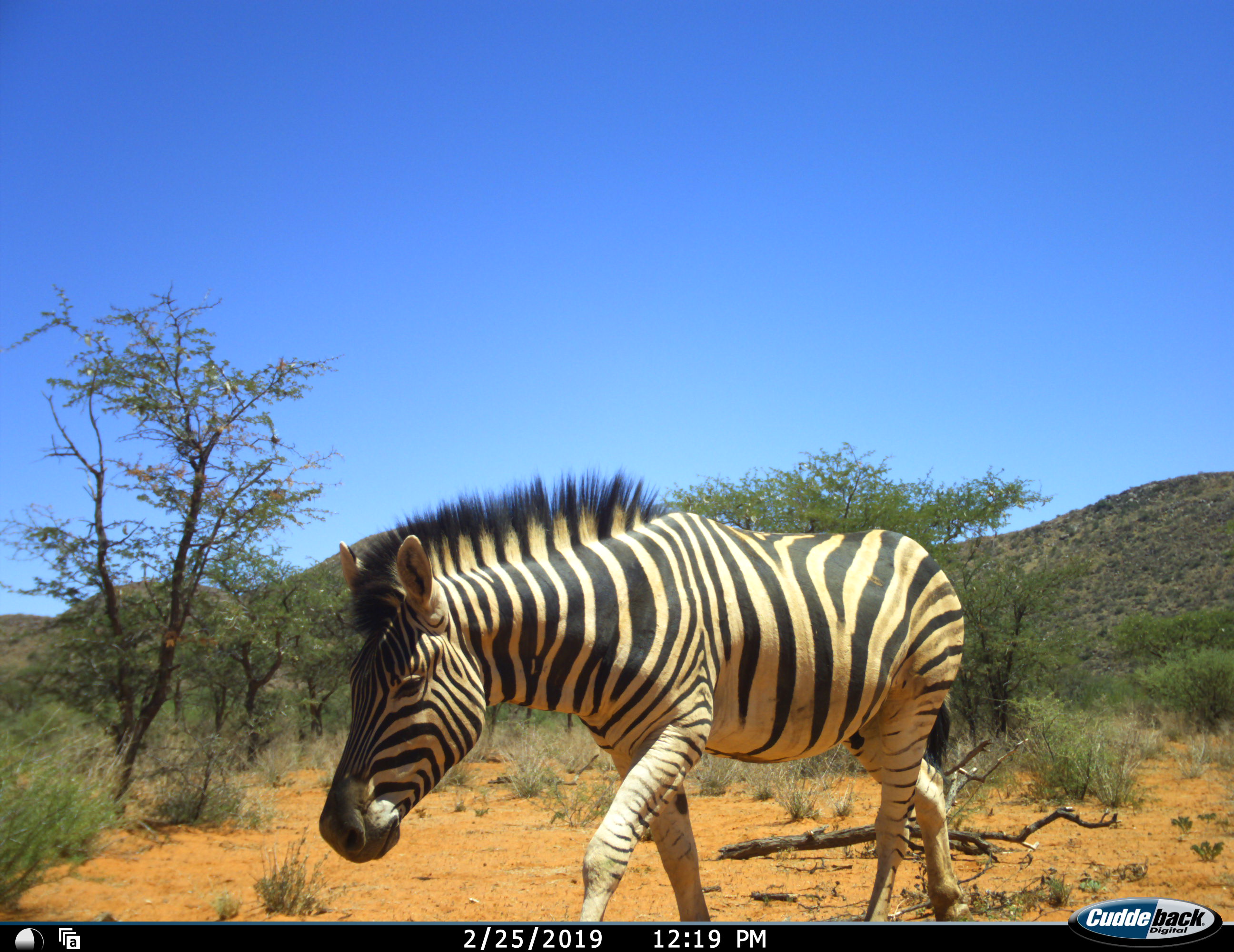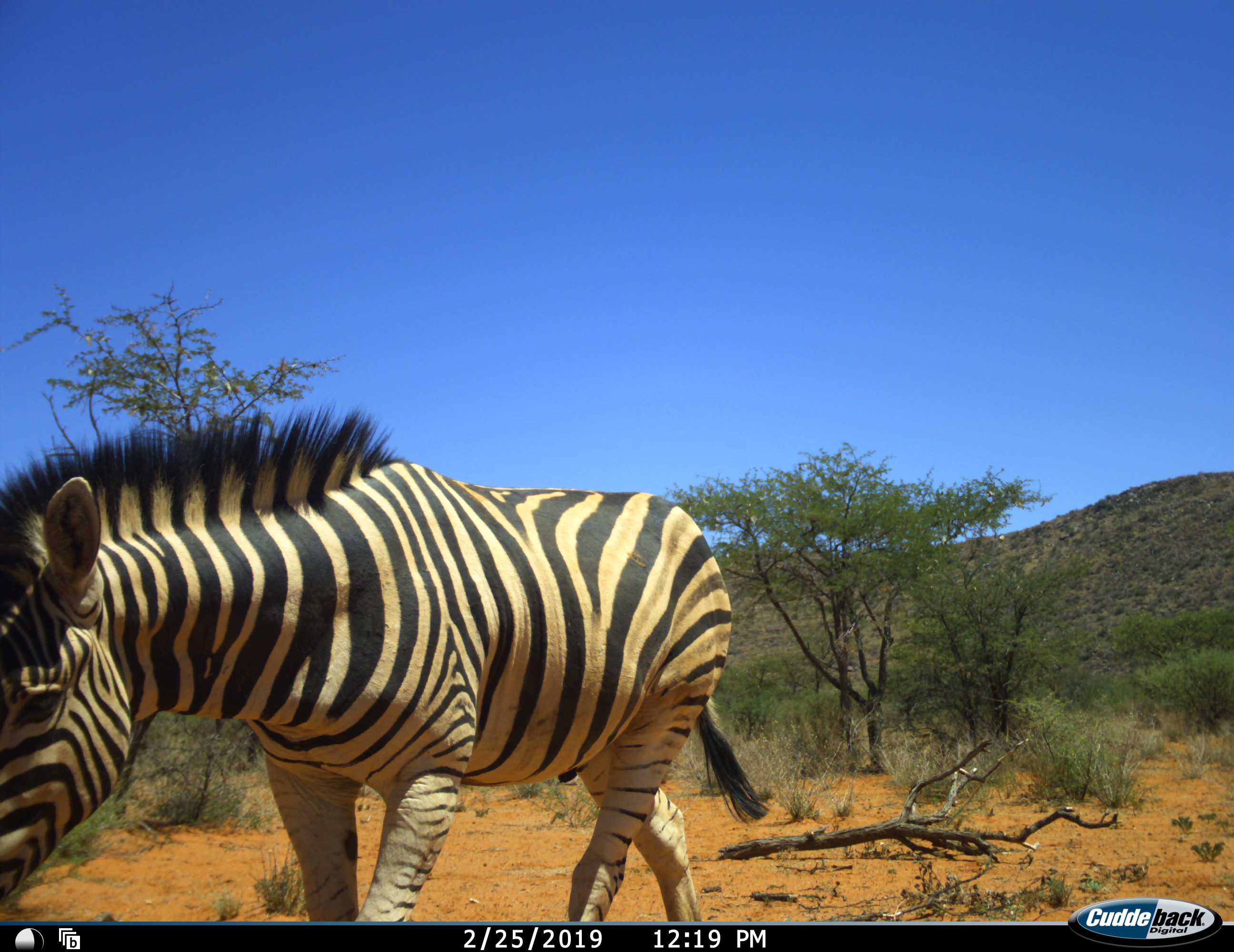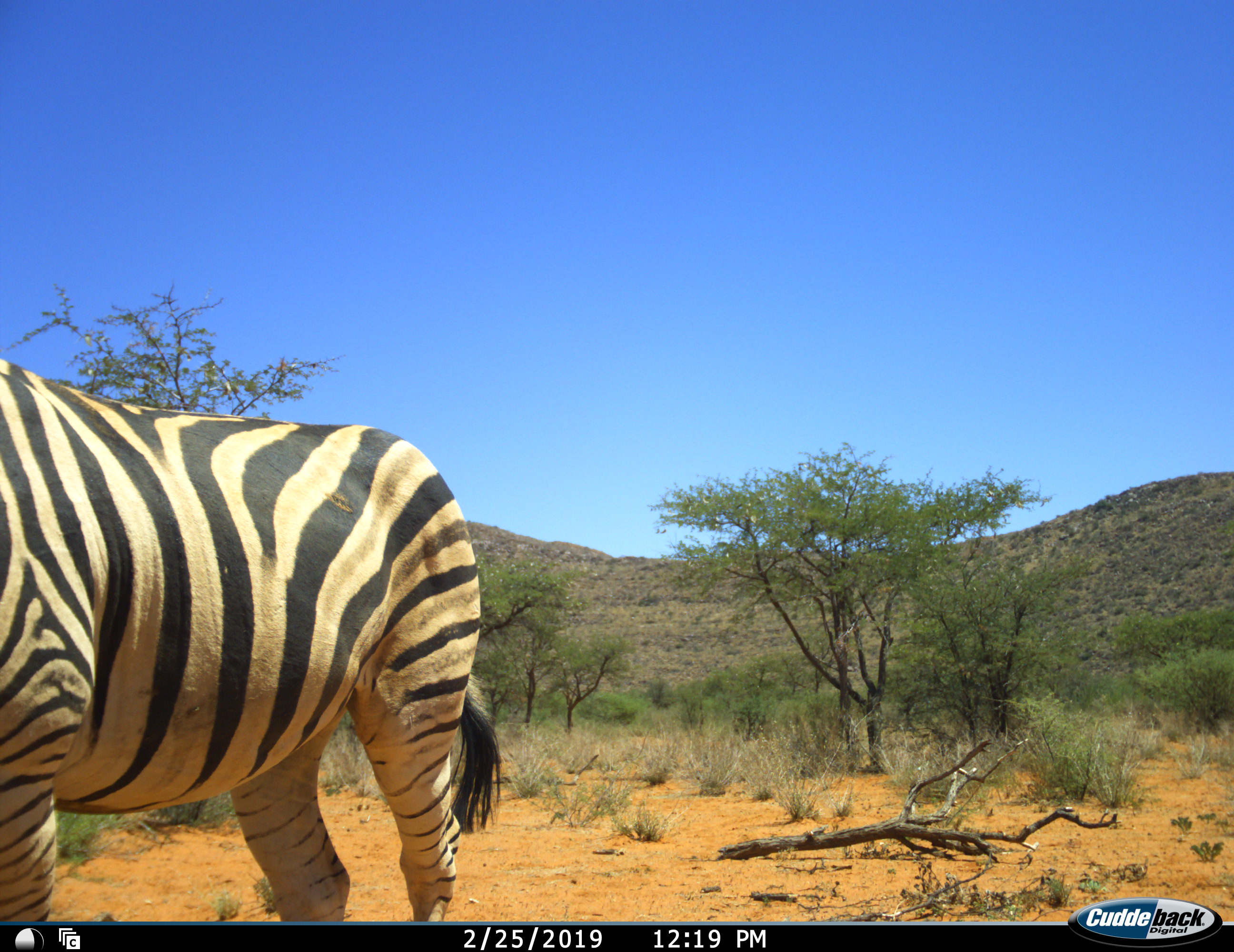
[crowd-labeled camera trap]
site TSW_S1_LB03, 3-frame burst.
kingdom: Animalia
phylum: Chordata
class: Mammalia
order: Perissodactyla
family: Equidae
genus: Equus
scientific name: Equus quagga burchellii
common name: burchell's zebra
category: zebraburchells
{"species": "zebraburchells (burchell's zebra) (Equus quagga burchellii)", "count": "1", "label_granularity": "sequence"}